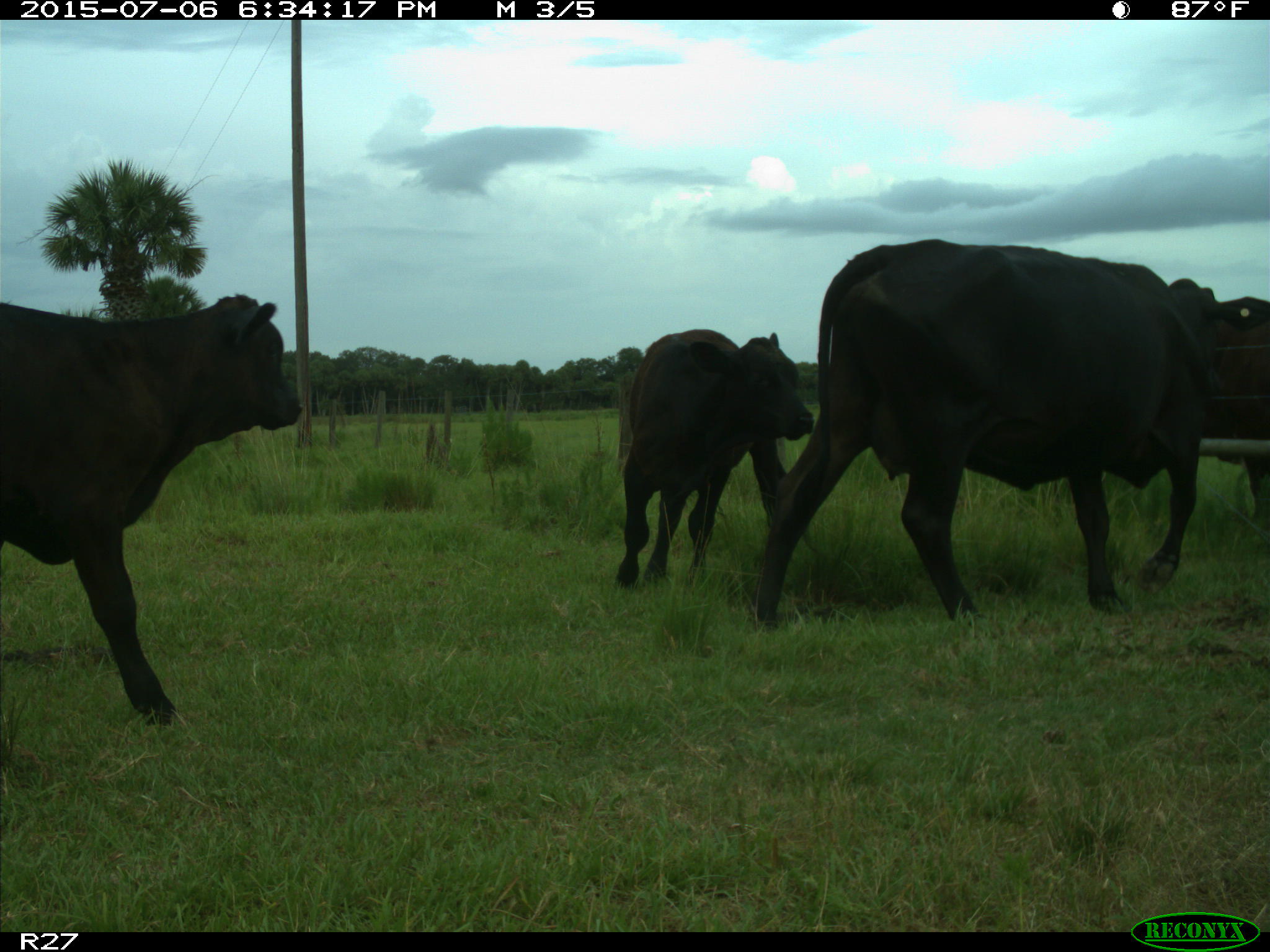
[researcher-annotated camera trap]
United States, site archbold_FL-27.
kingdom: Animalia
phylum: Chordata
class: Mammalia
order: Artiodactyla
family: Bovidae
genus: Bos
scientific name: Bos taurus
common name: domestic cow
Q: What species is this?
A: Bos taurus (domestic cow).